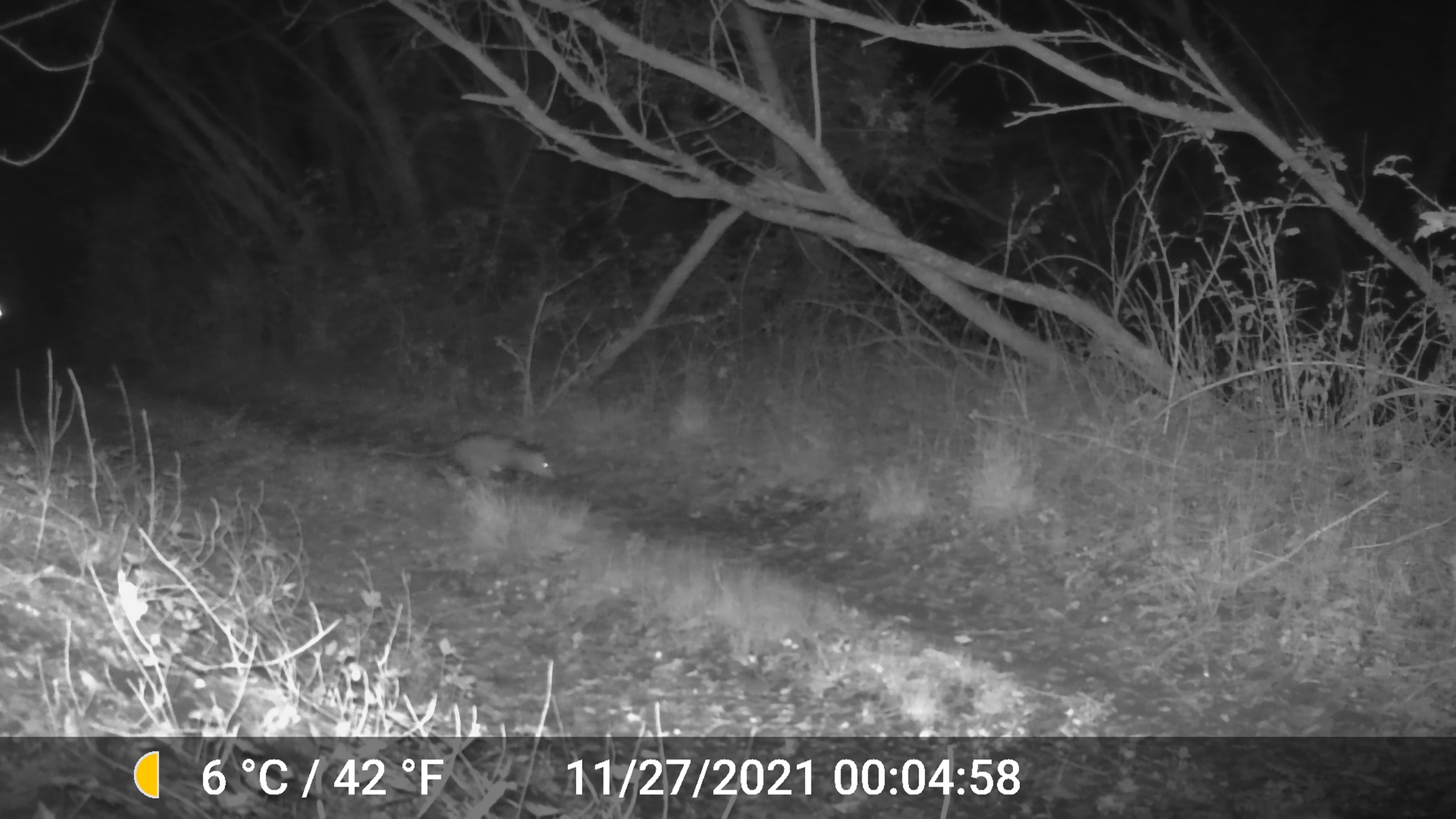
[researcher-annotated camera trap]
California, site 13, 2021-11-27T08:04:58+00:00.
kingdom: Animalia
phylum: Chordata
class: Mammalia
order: Didelphimorphia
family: Didelphidae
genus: Didelphis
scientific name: Didelphis virginiana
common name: virginia opossum